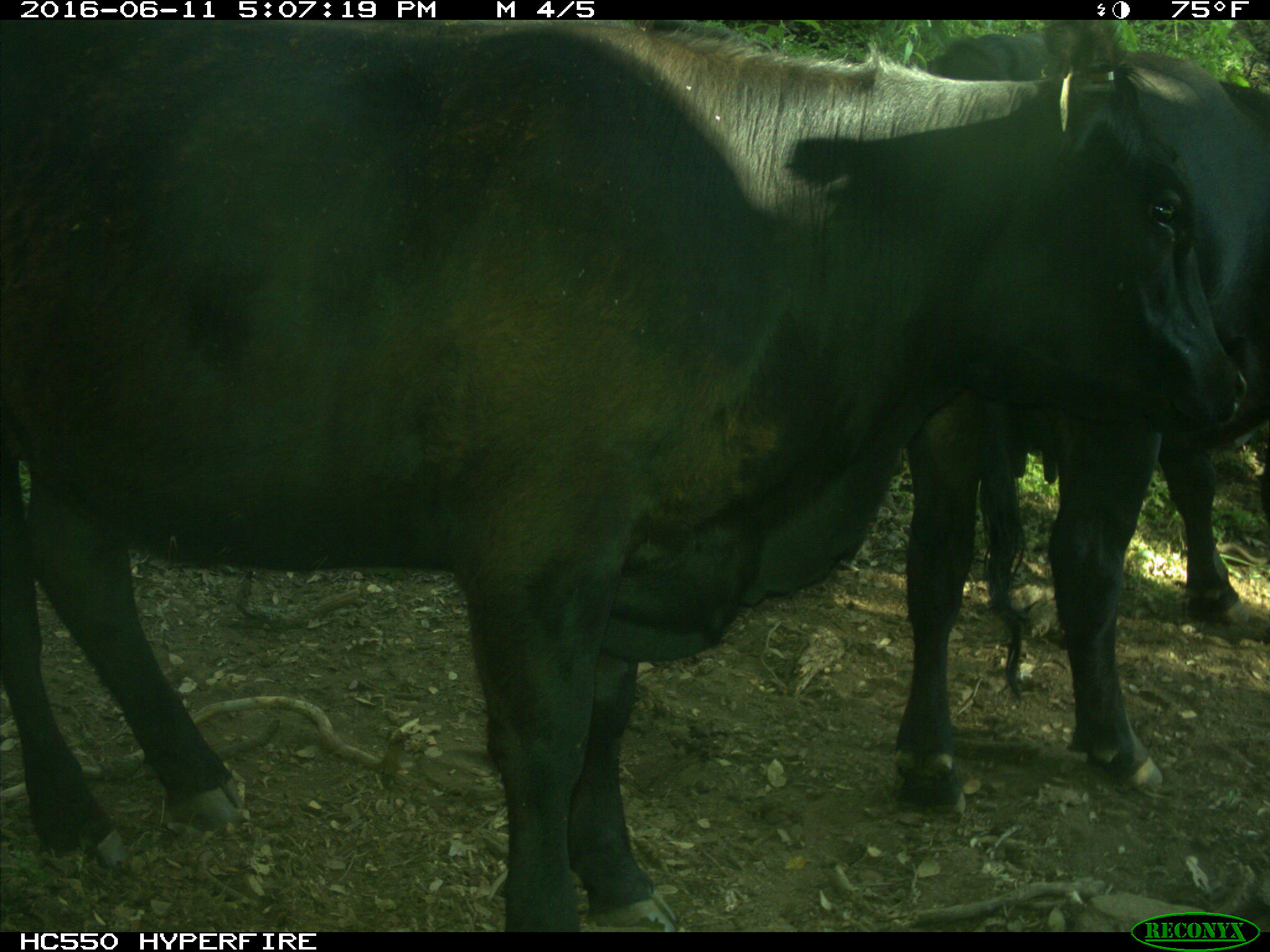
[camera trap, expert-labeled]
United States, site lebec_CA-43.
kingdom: Animalia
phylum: Chordata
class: Mammalia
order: Artiodactyla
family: Bovidae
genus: Bos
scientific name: Bos taurus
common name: domestic cow